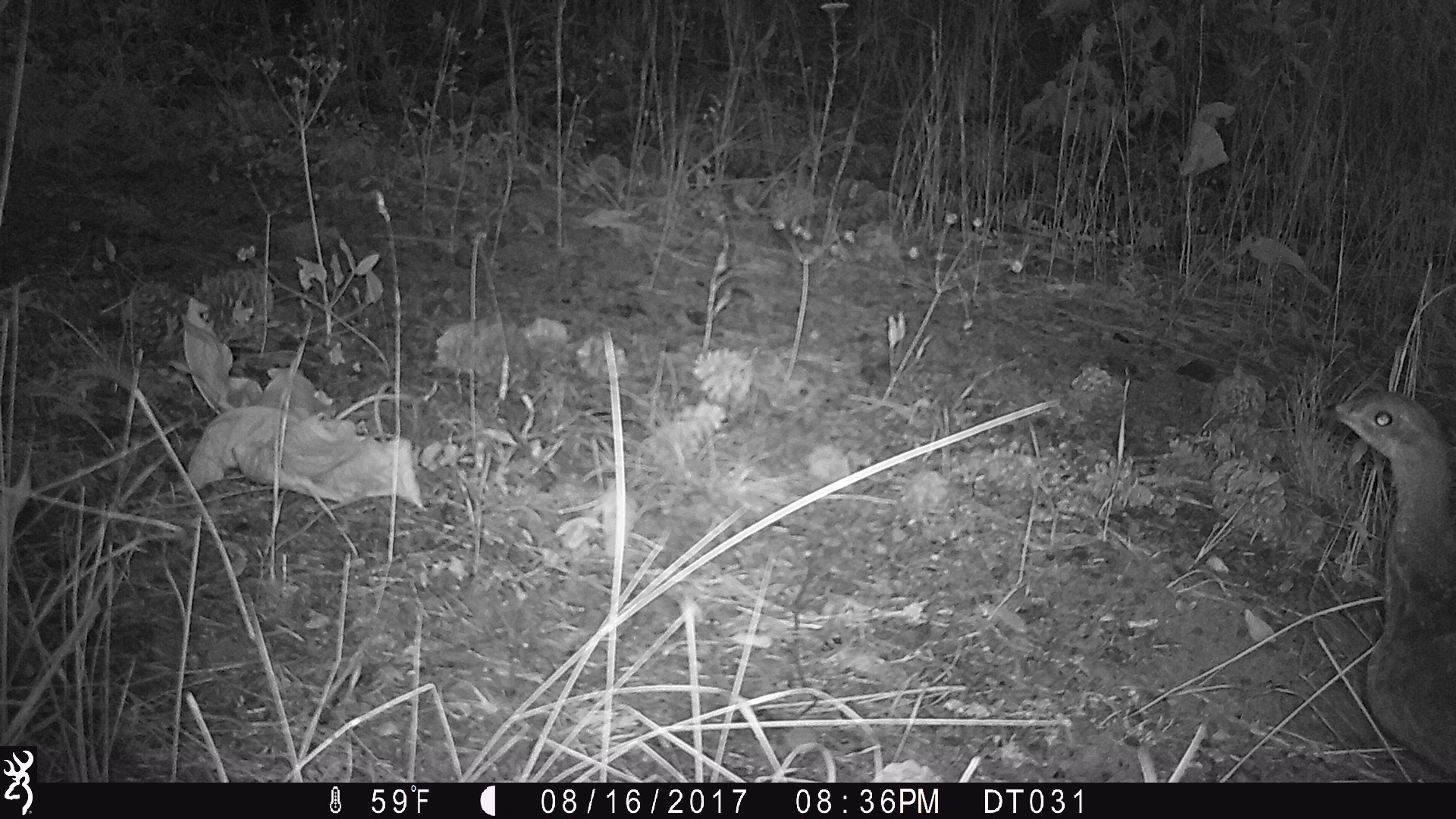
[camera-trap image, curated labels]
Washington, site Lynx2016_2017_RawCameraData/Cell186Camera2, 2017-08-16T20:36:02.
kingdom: Animalia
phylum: Chordata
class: Aves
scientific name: Aves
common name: birds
Aves (birds). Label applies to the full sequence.